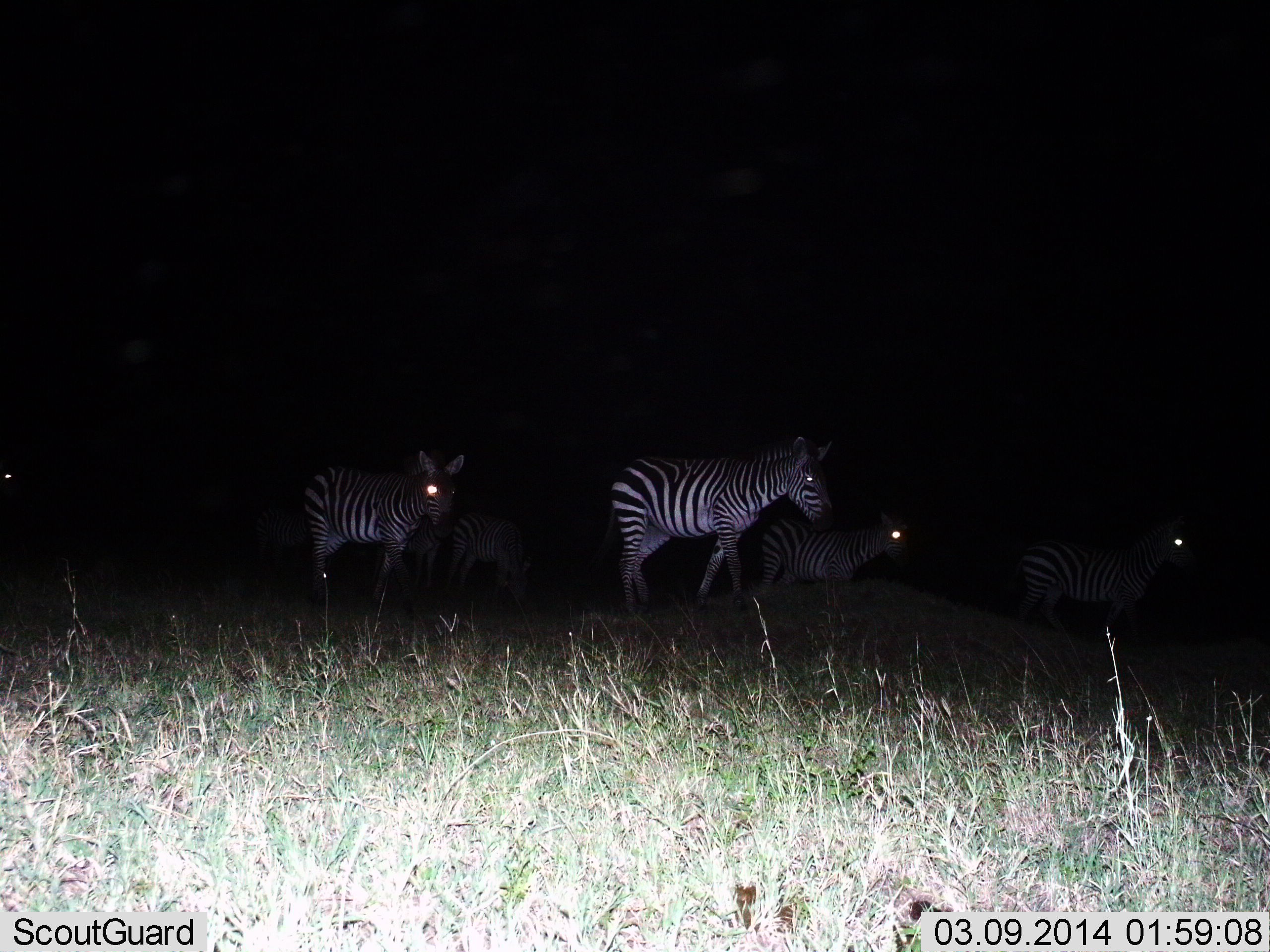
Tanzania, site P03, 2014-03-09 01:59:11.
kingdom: Animalia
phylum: Chordata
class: Mammalia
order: Perissodactyla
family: Equidae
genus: Equus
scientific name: Equus quagga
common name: plains zebra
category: zebra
Zebra (plains zebra) (Equus quagga), count 5. Behavior (volunteer vote fractions): standing 50%, resting 0%, moving 70%, interacting 0%. Young present (vote fraction): 0%. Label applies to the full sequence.